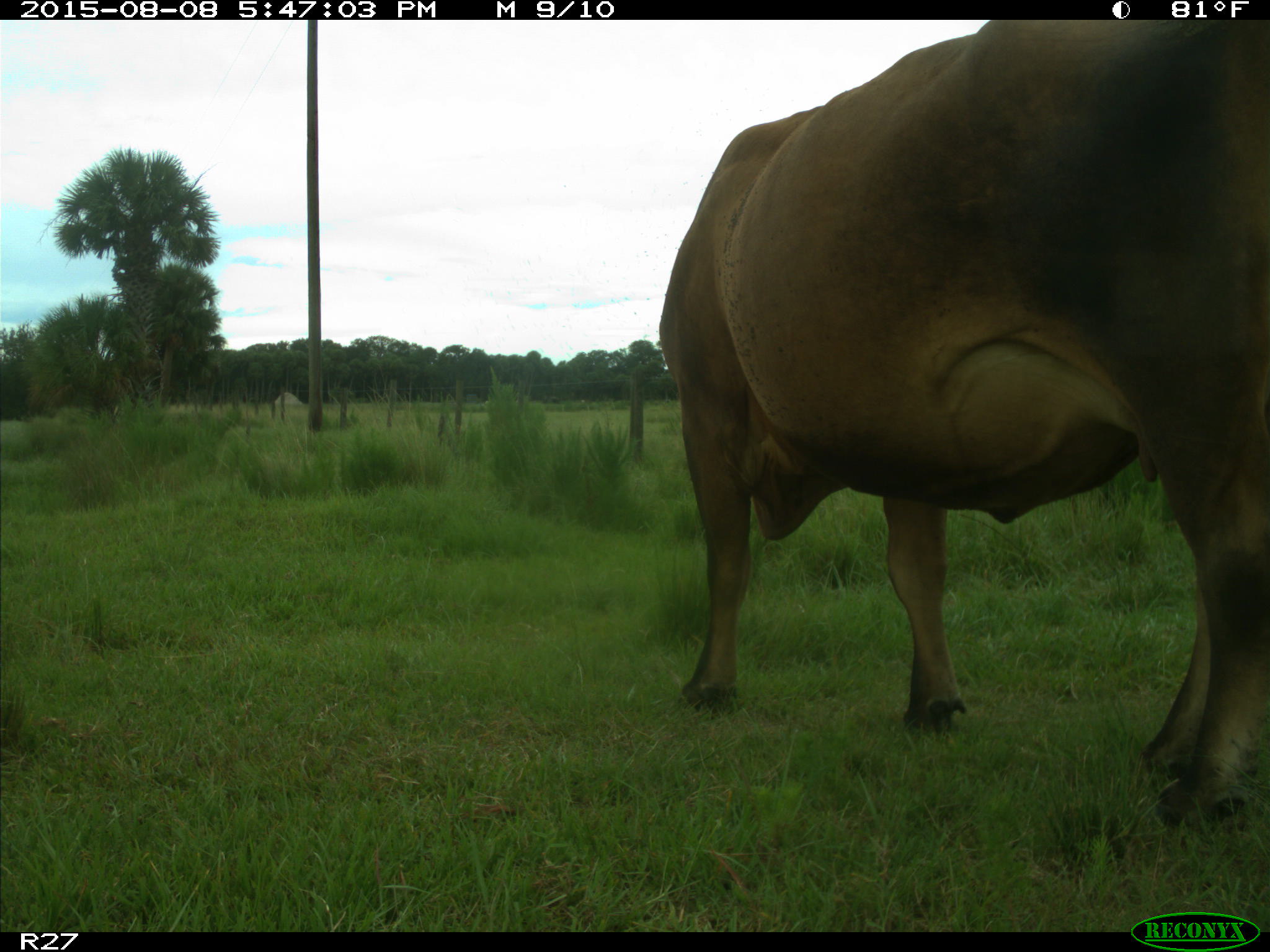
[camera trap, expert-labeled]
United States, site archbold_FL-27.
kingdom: Animalia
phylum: Chordata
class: Mammalia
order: Artiodactyla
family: Bovidae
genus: Bos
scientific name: Bos taurus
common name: domestic cow